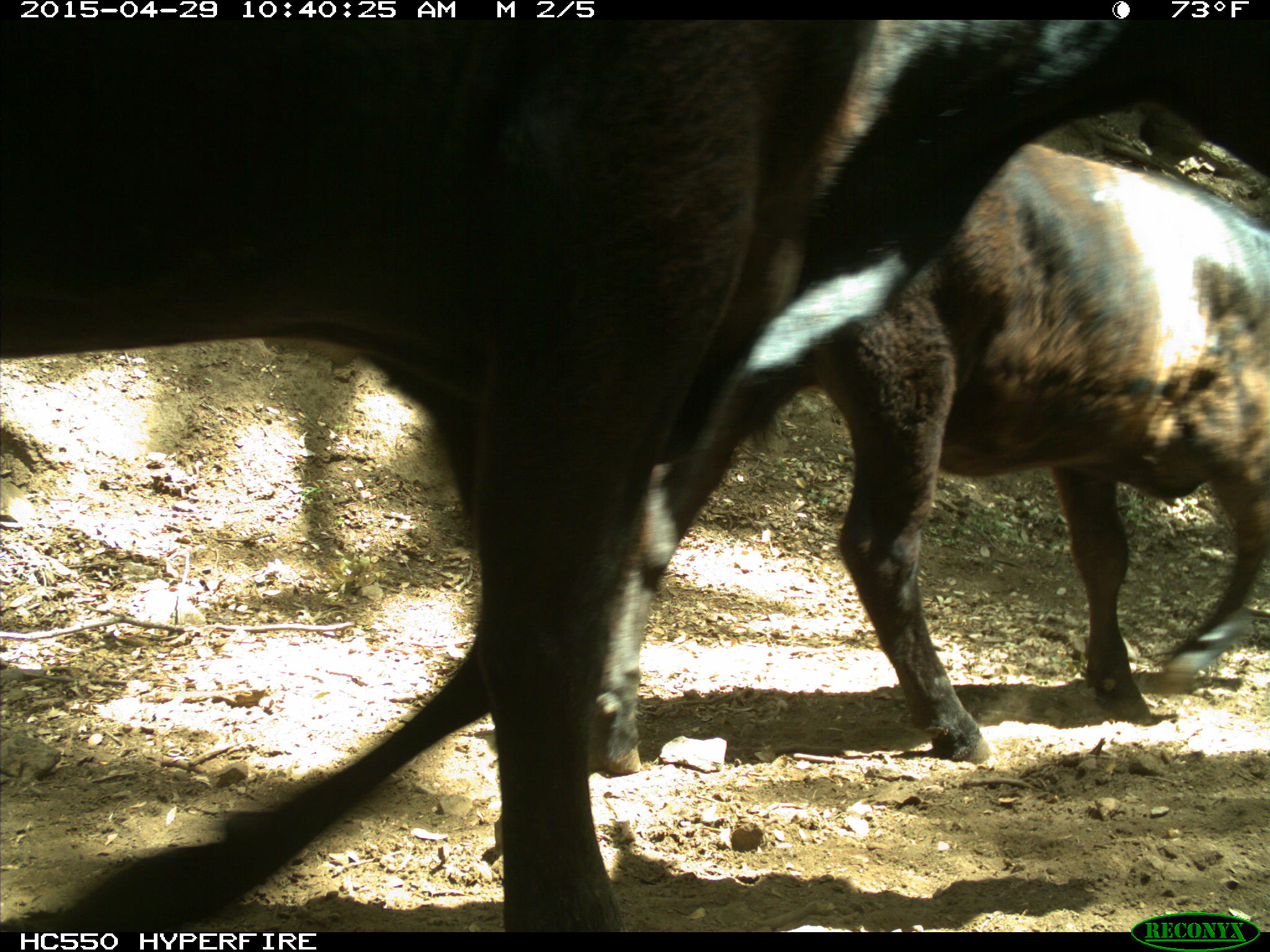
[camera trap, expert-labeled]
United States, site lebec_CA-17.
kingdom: Animalia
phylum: Chordata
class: Mammalia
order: Artiodactyla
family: Bovidae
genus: Bos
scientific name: Bos taurus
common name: domestic cow